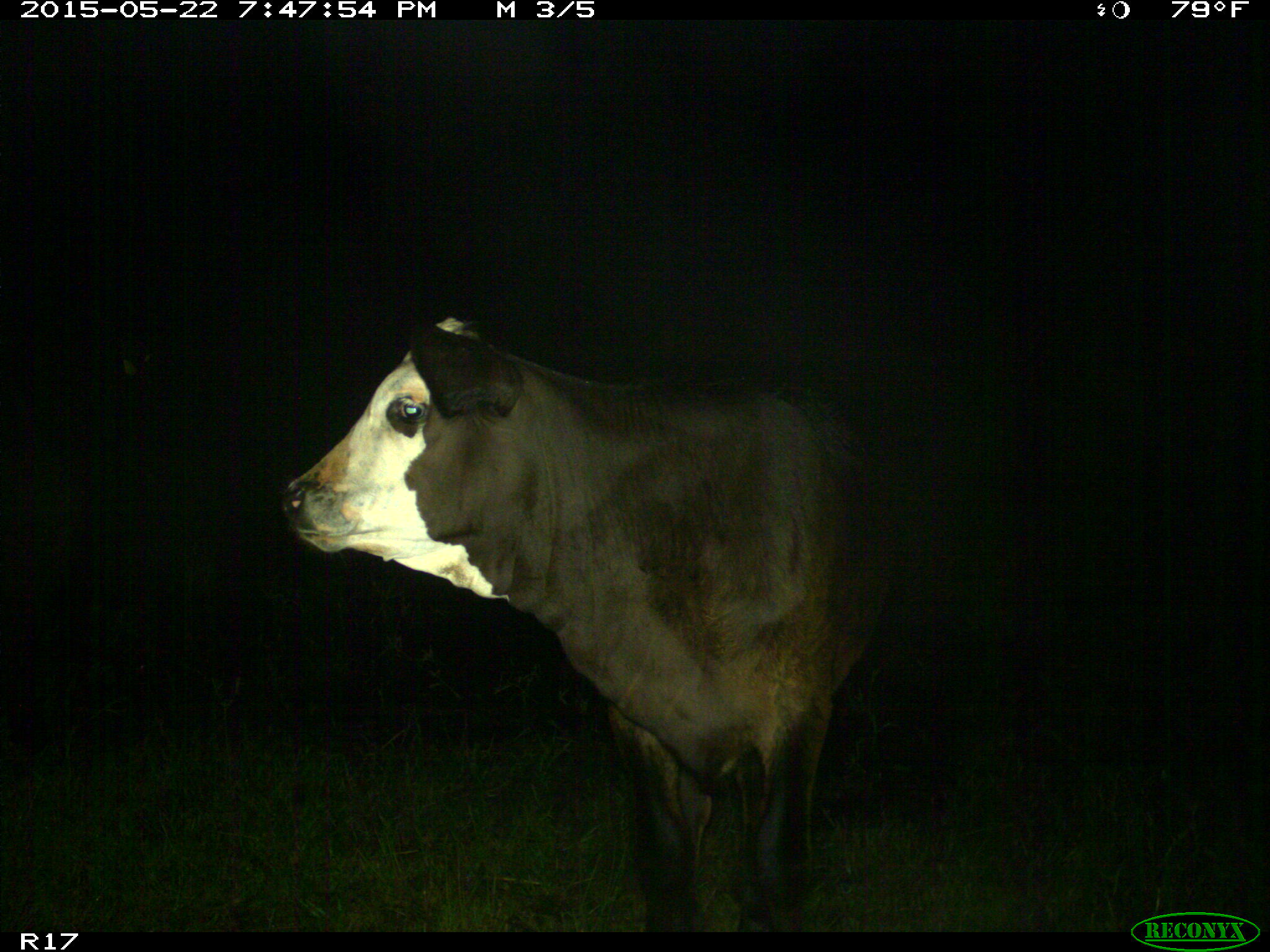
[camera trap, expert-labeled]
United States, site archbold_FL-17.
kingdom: Animalia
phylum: Chordata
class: Mammalia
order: Artiodactyla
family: Bovidae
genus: Bos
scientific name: Bos taurus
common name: domestic cow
Bos taurus (domestic cow).